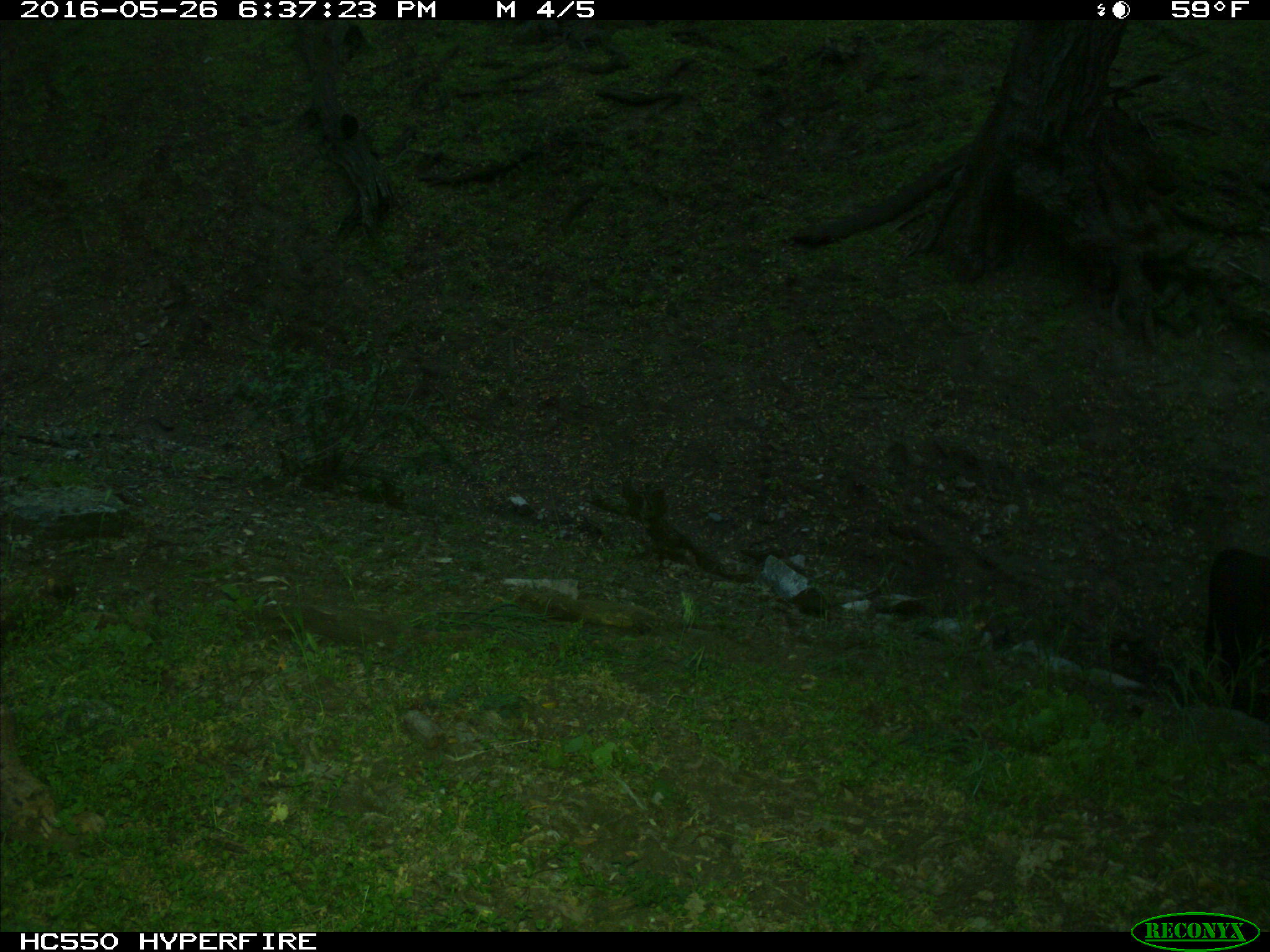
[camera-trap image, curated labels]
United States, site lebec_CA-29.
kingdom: Animalia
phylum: Chordata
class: Mammalia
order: Artiodactyla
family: Bovidae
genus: Bos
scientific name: Bos taurus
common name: domestic cow